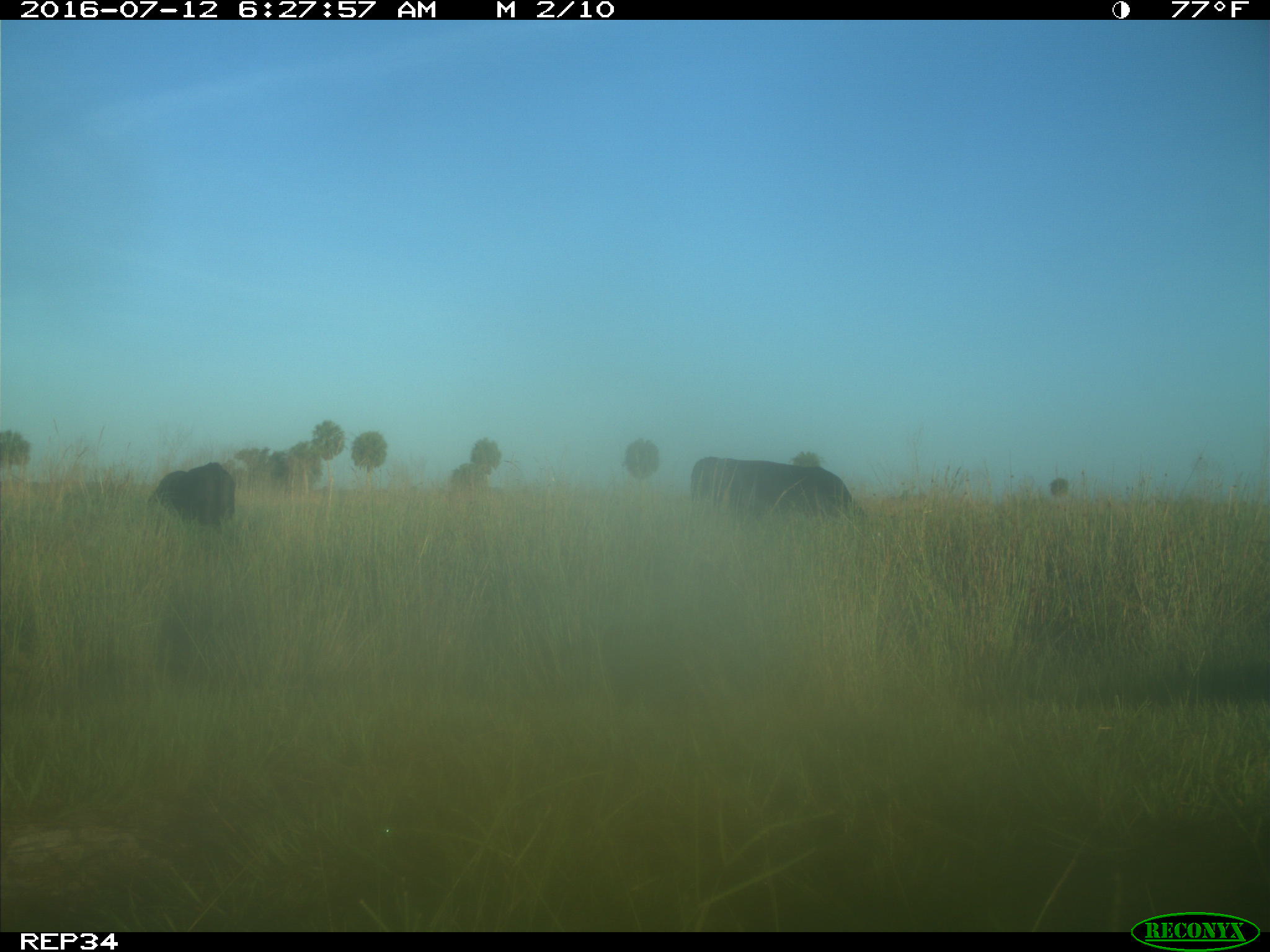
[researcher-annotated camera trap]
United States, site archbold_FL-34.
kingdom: Animalia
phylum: Chordata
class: Mammalia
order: Artiodactyla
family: Bovidae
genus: Bos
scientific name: Bos taurus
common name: domestic cow